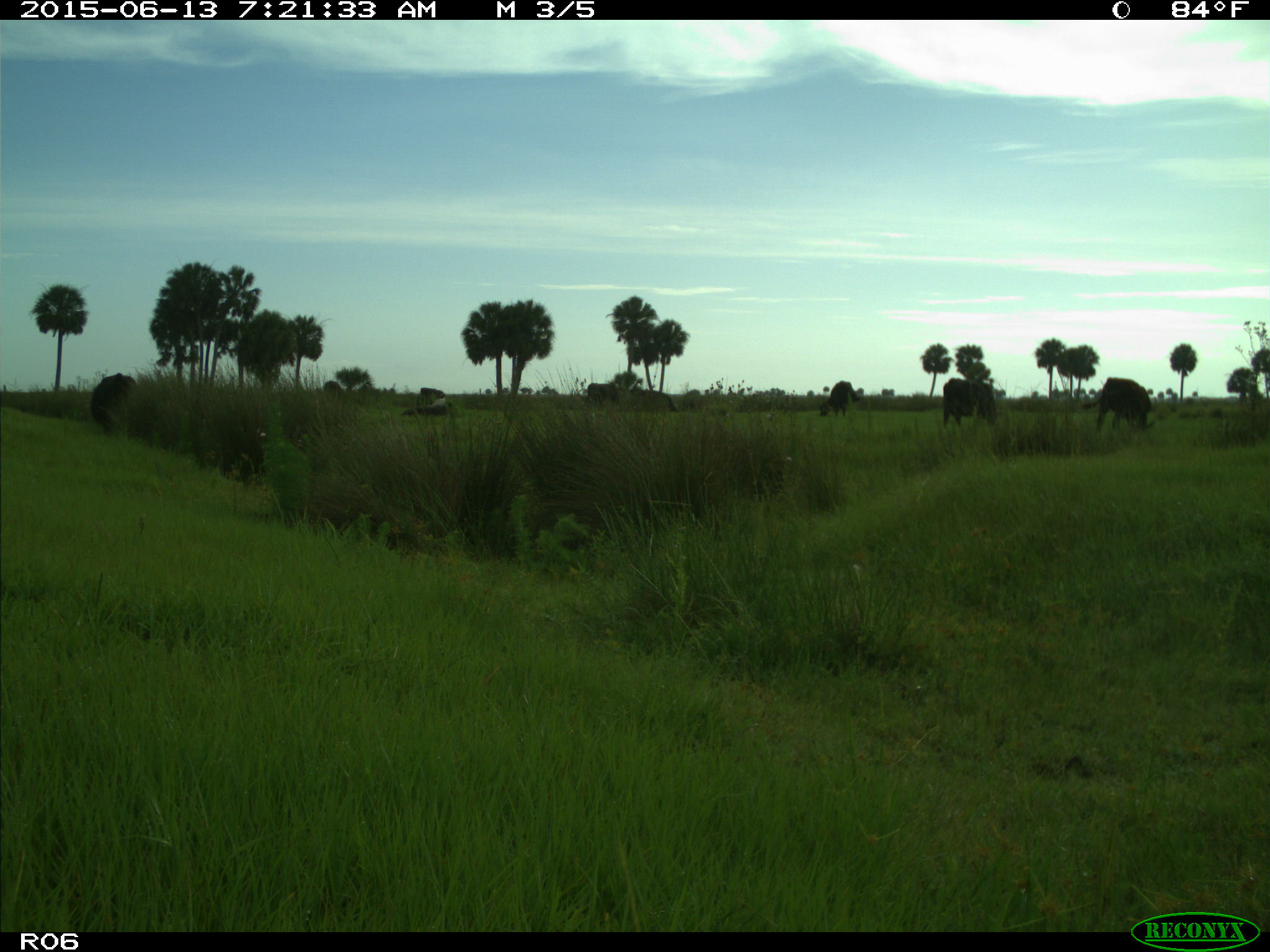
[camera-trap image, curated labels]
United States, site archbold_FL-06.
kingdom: Animalia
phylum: Chordata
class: Mammalia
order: Artiodactyla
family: Bovidae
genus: Bos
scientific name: Bos taurus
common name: domestic cow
Bos taurus (domestic cow).